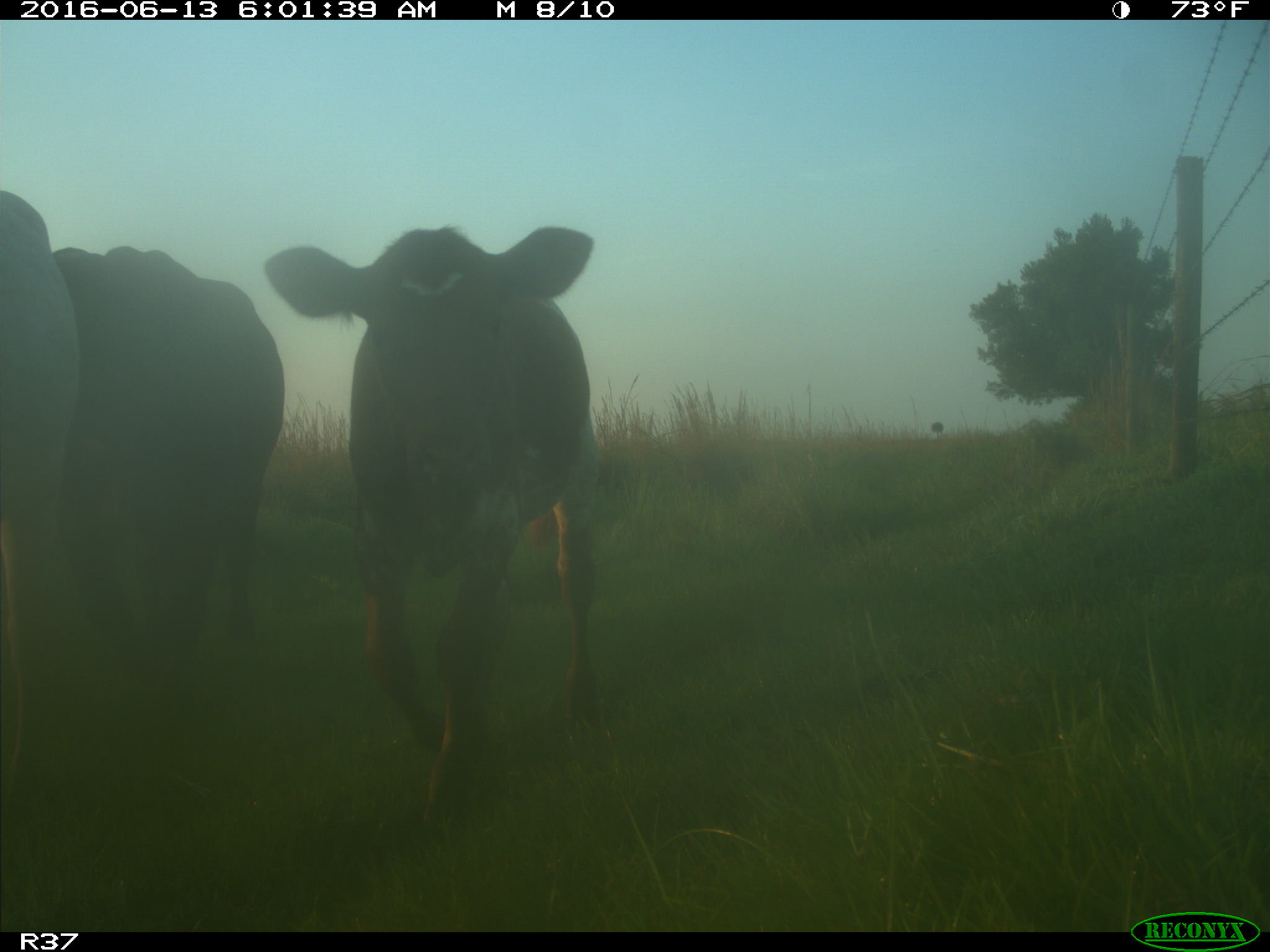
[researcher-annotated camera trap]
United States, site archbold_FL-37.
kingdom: Animalia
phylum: Chordata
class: Mammalia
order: Artiodactyla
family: Bovidae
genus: Bos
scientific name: Bos taurus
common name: domestic cow